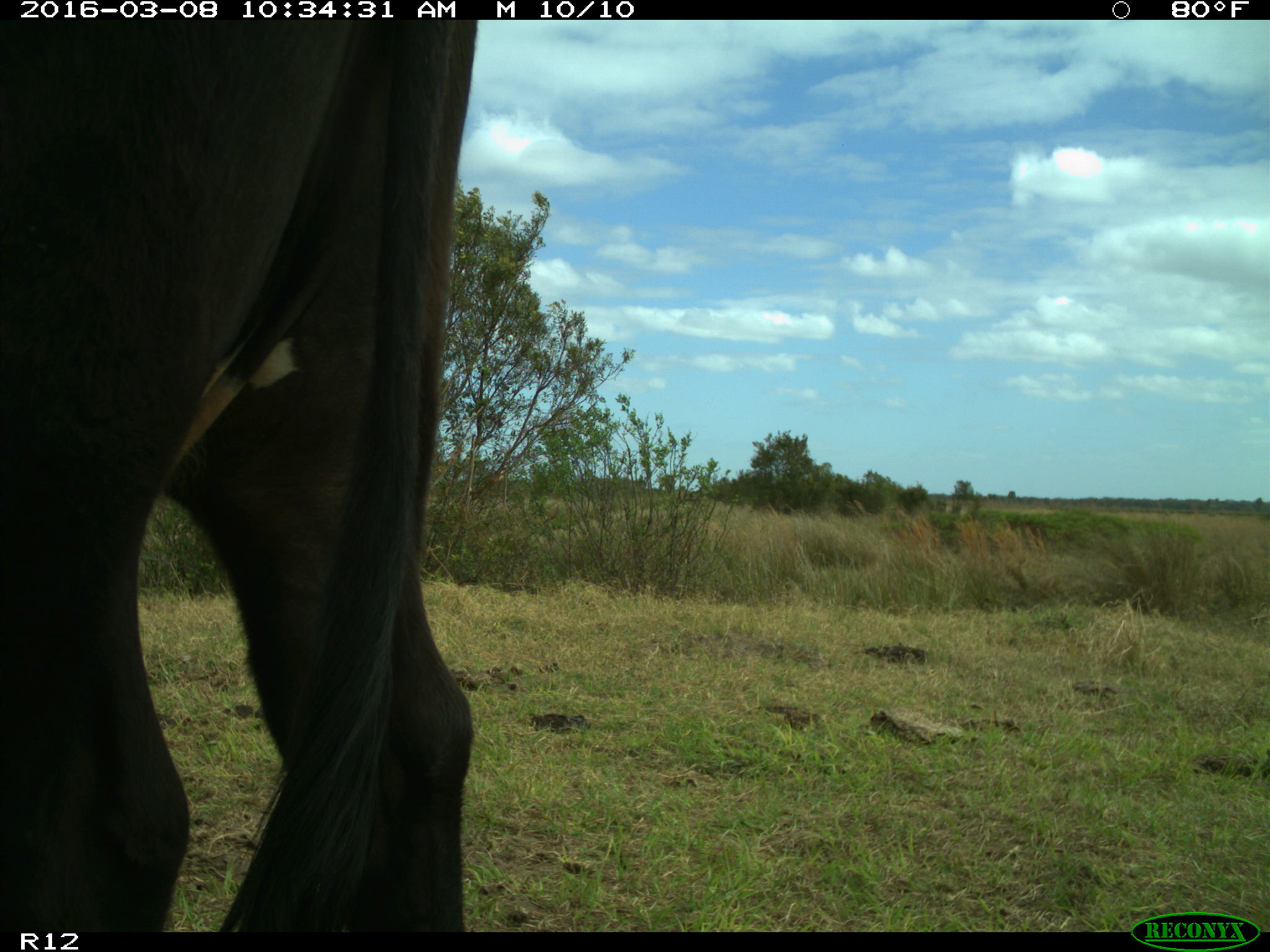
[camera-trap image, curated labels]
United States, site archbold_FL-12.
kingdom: Animalia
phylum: Chordata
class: Mammalia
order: Artiodactyla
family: Bovidae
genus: Bos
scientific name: Bos taurus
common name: domestic cow